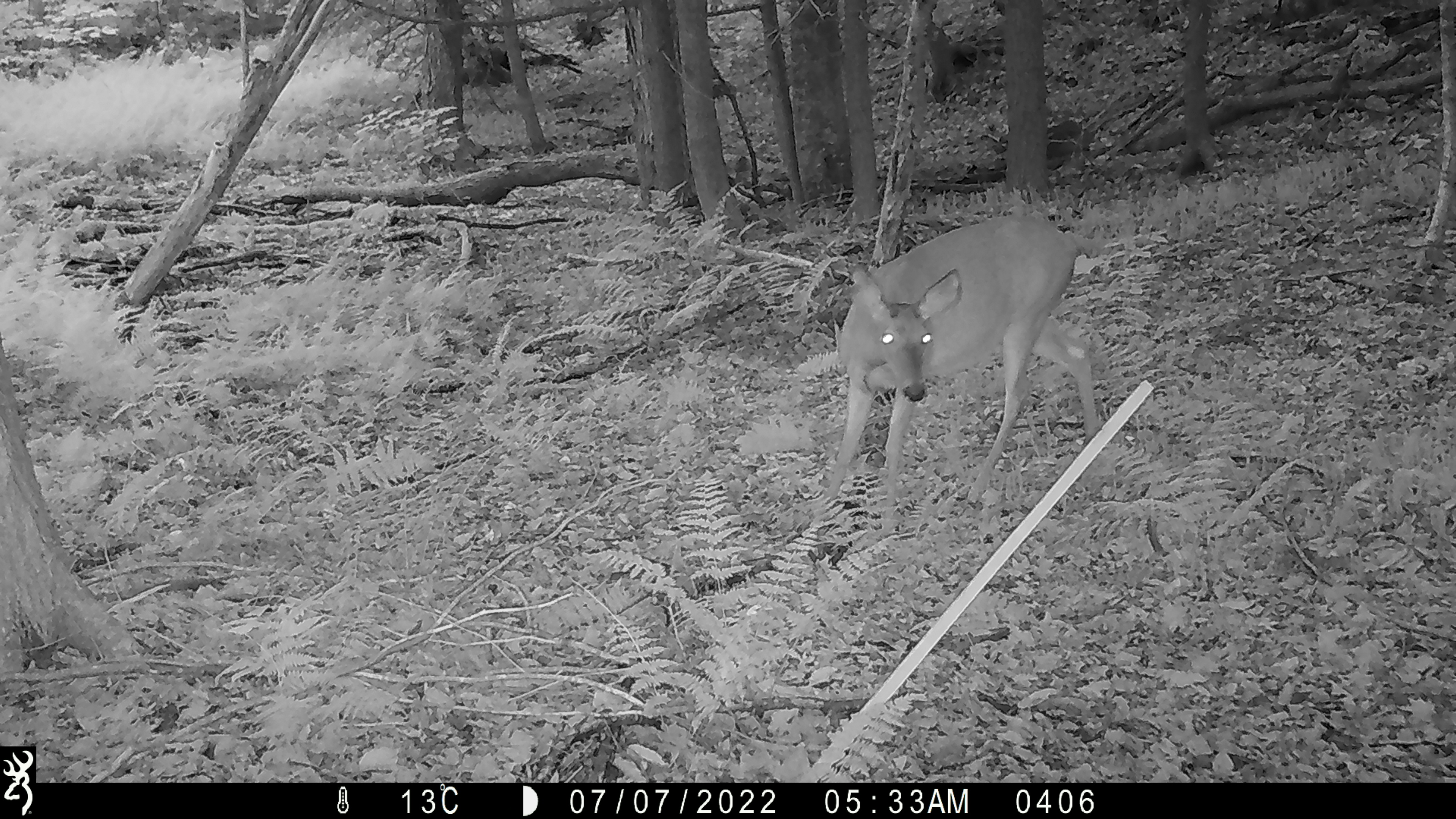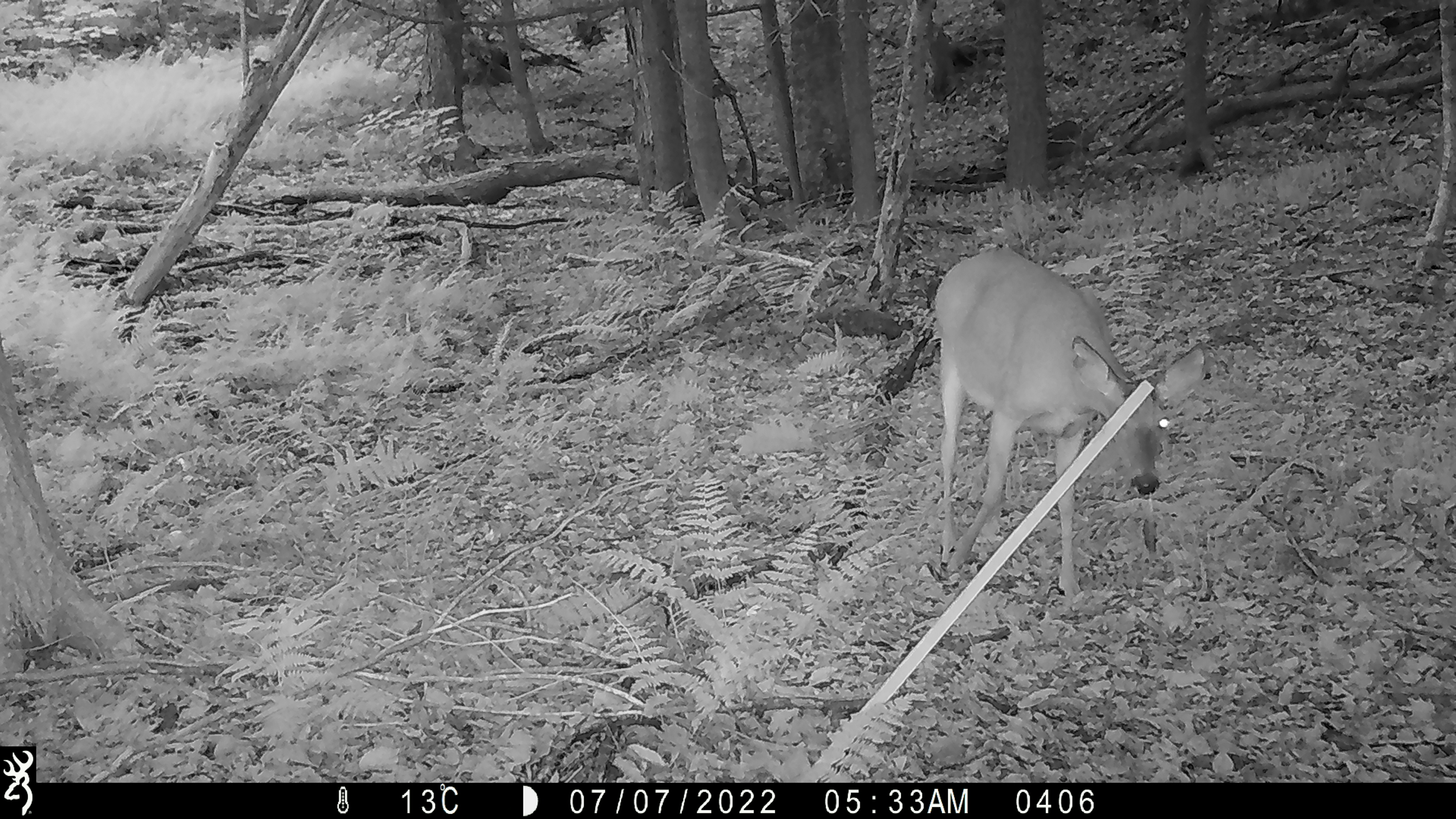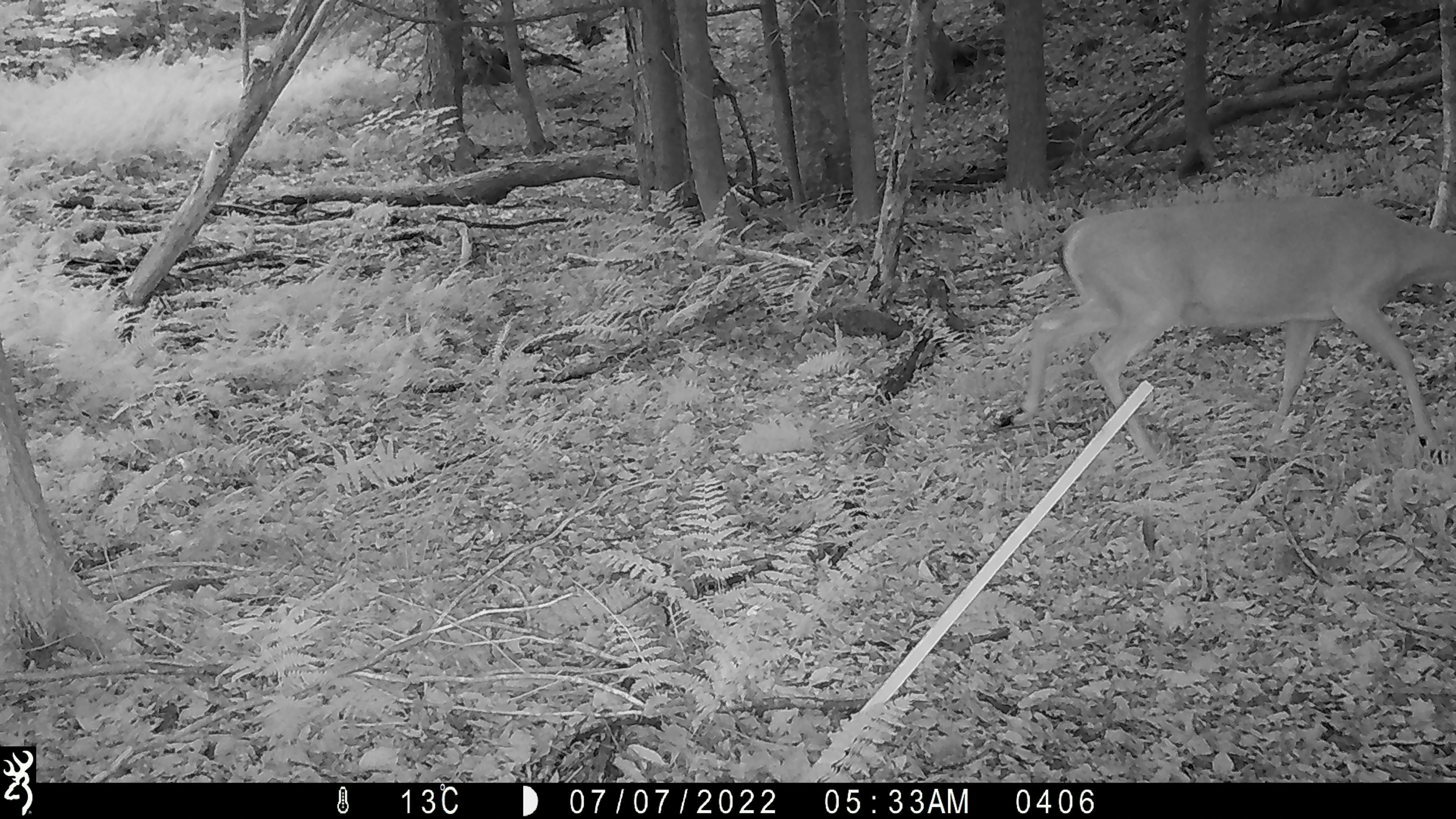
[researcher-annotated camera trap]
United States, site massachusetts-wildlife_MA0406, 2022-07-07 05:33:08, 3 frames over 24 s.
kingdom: Animalia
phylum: Chordata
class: Mammalia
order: Artiodactyla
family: Cervidae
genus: Odocoileus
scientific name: Odocoileus virginianus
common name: white-tailed deer